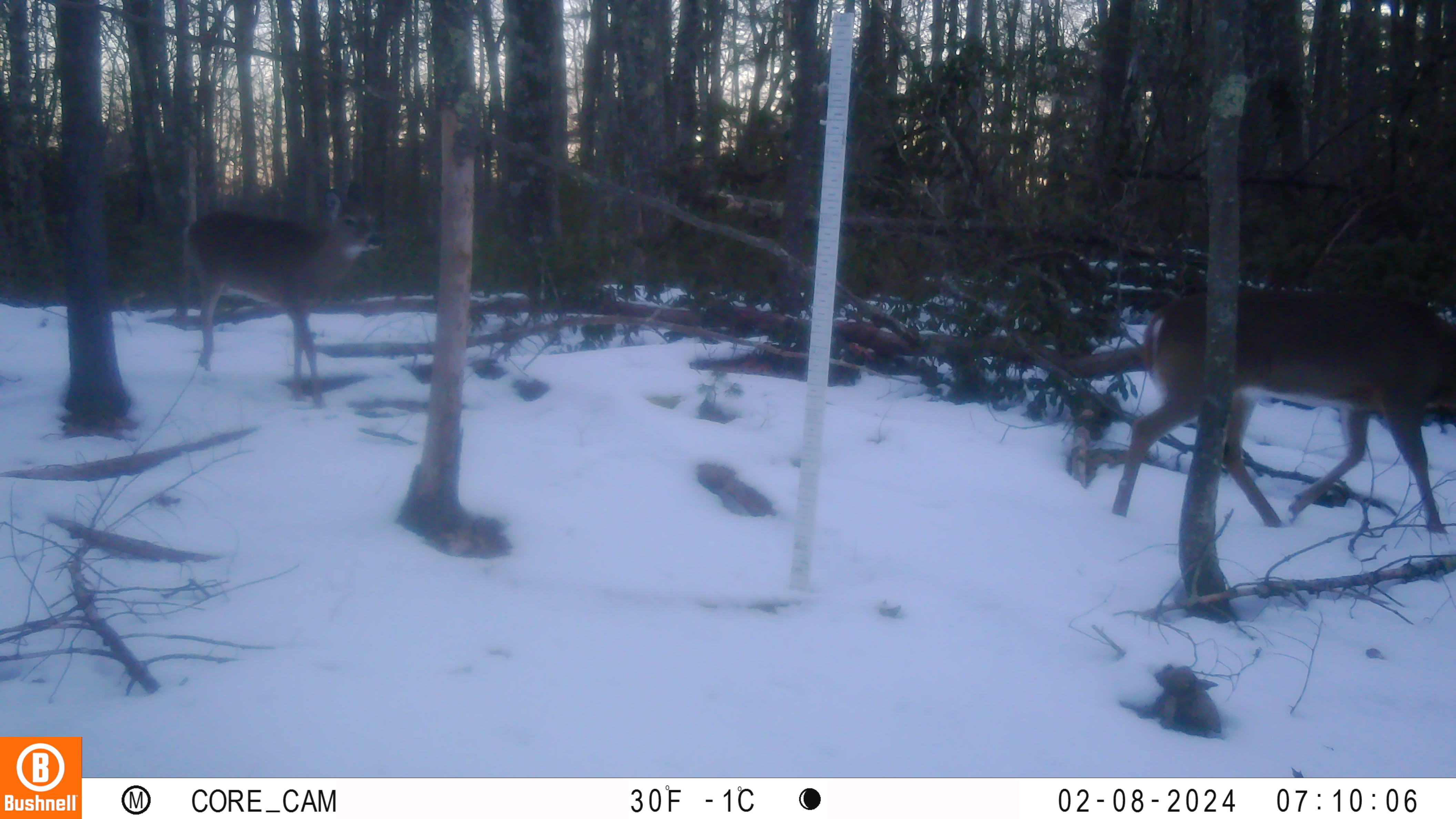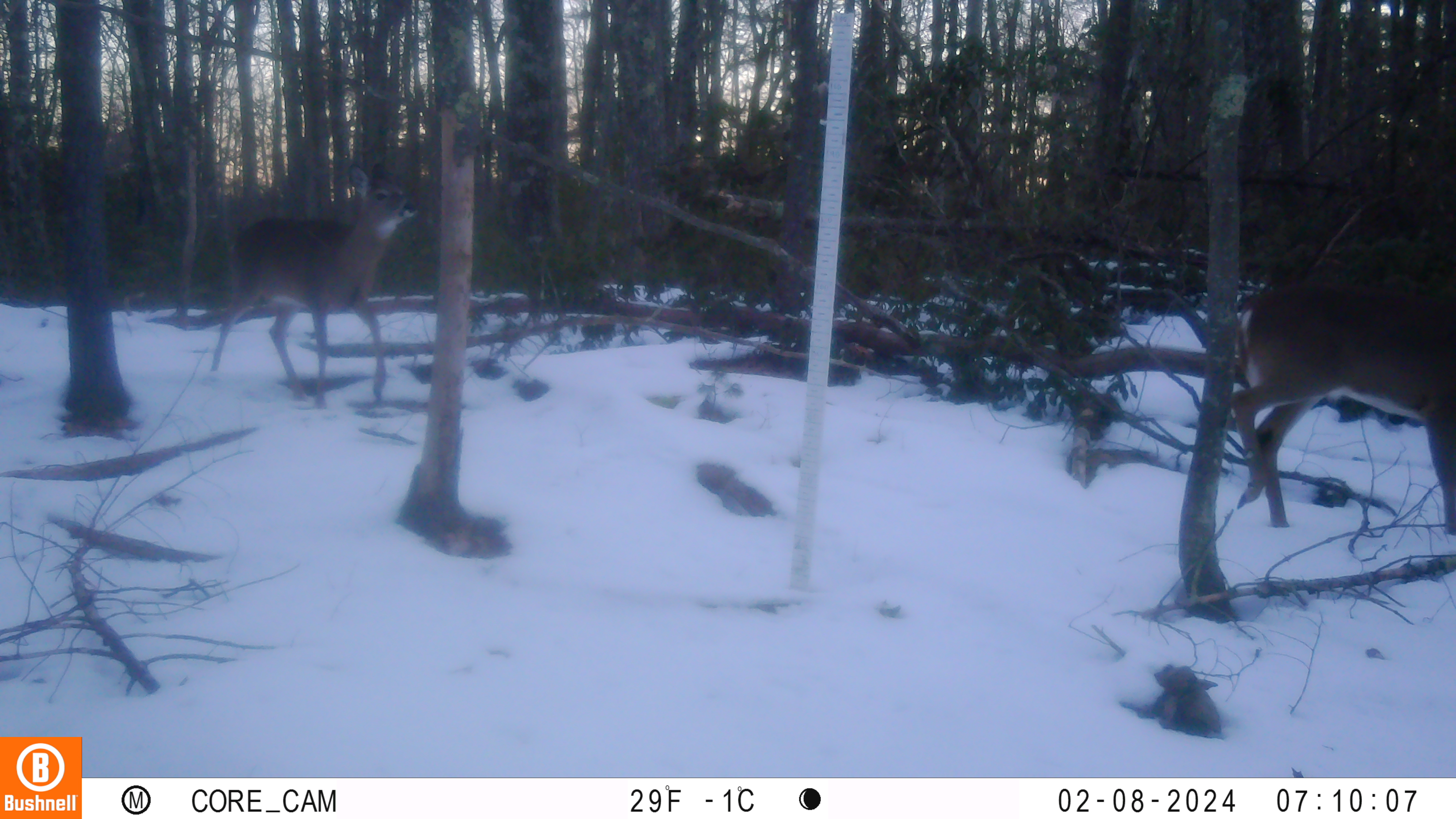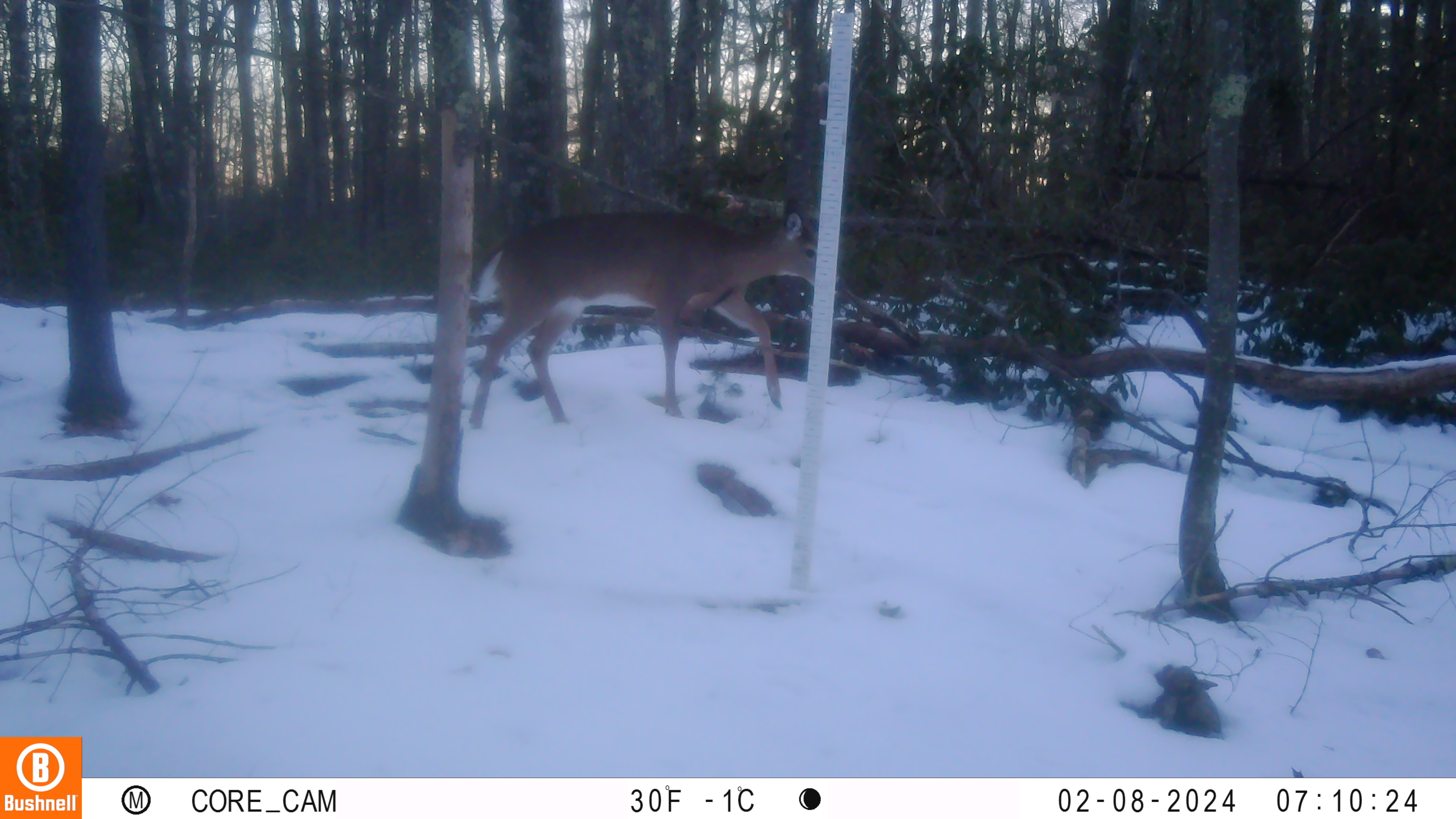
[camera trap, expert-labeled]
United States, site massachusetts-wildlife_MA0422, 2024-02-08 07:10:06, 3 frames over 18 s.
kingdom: Animalia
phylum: Chordata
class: Mammalia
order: Artiodactyla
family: Cervidae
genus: Odocoileus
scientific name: Odocoileus virginianus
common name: white-tailed deer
White-tailed deer (Odocoileus virginianus).